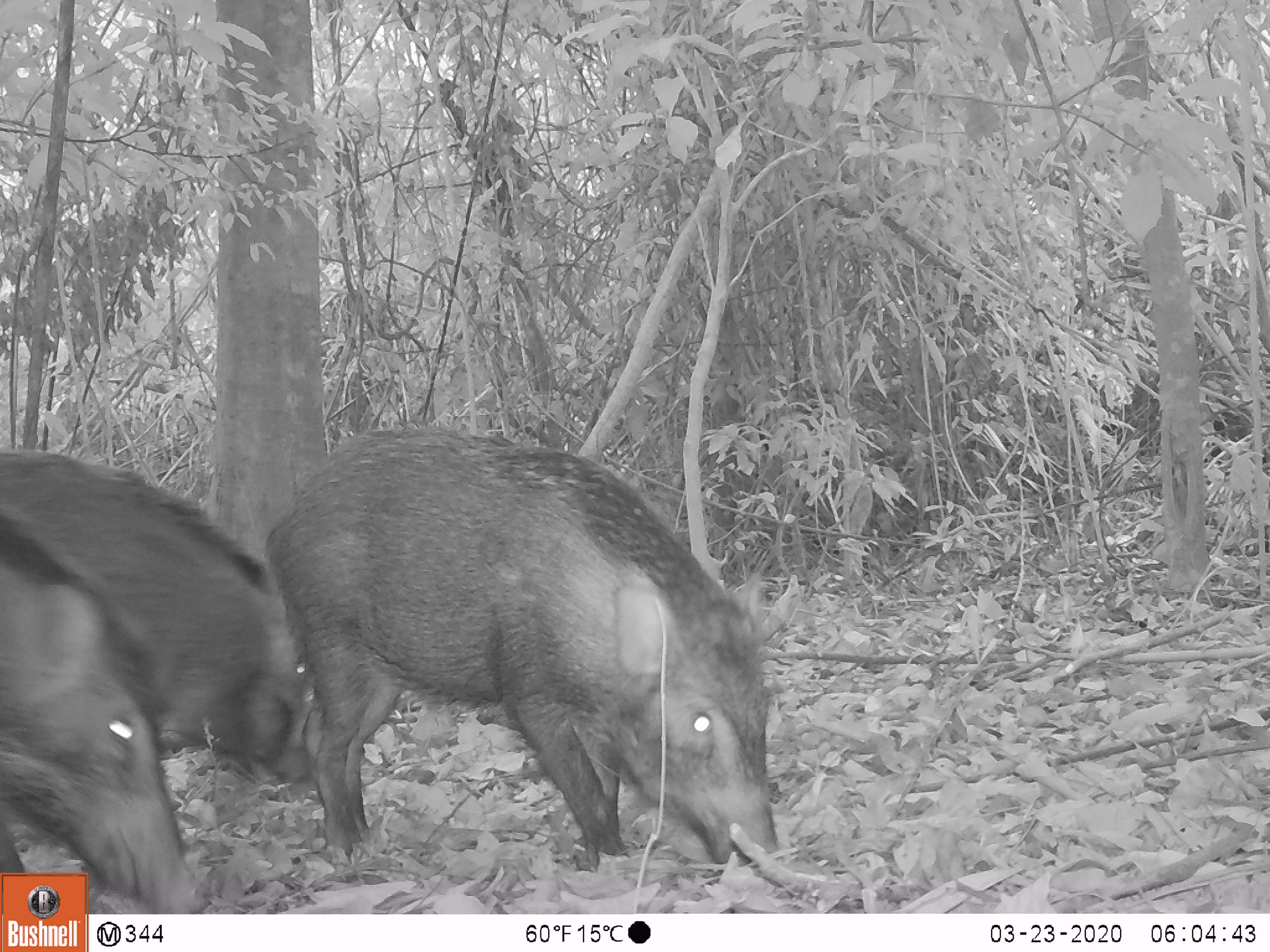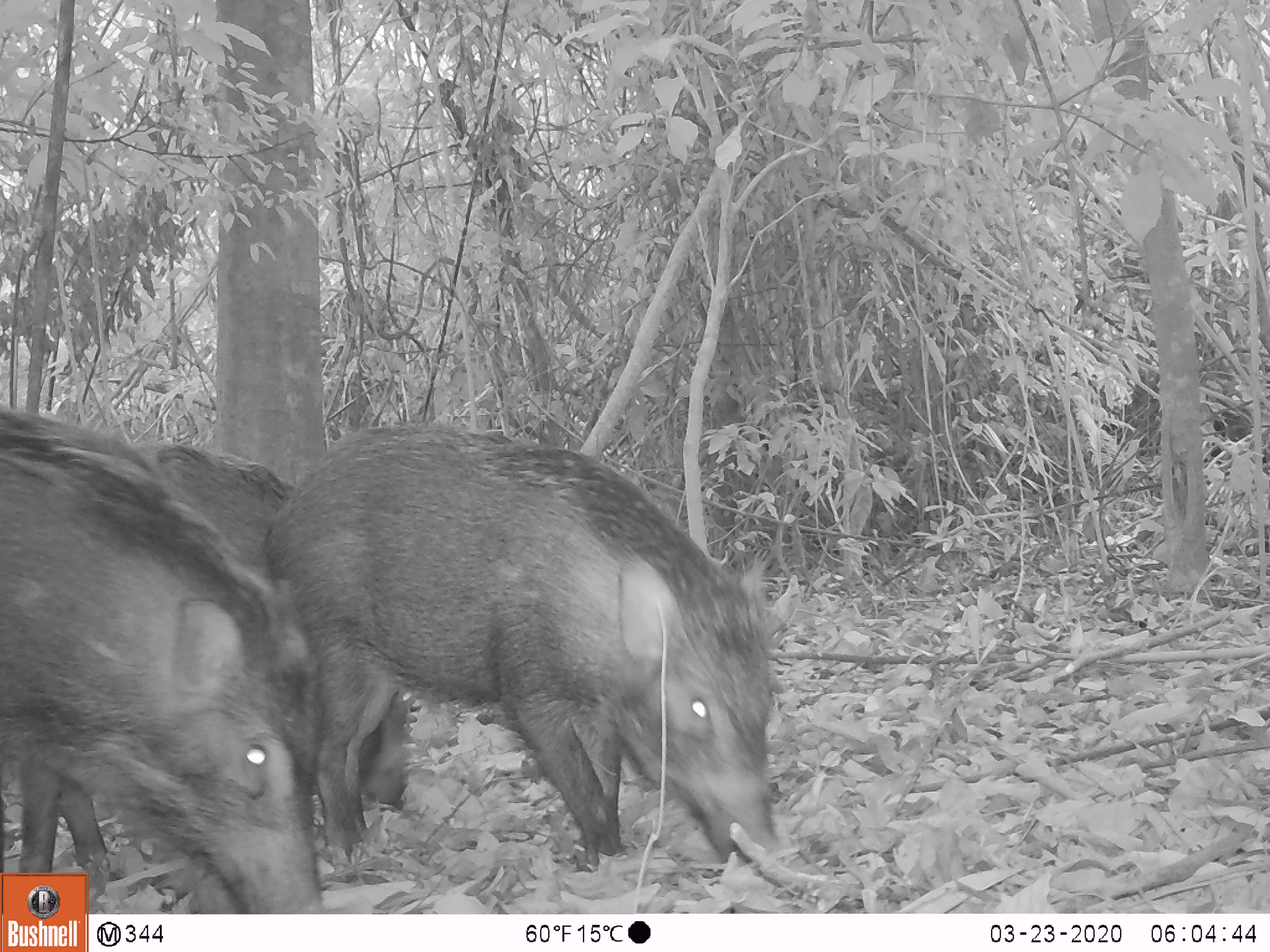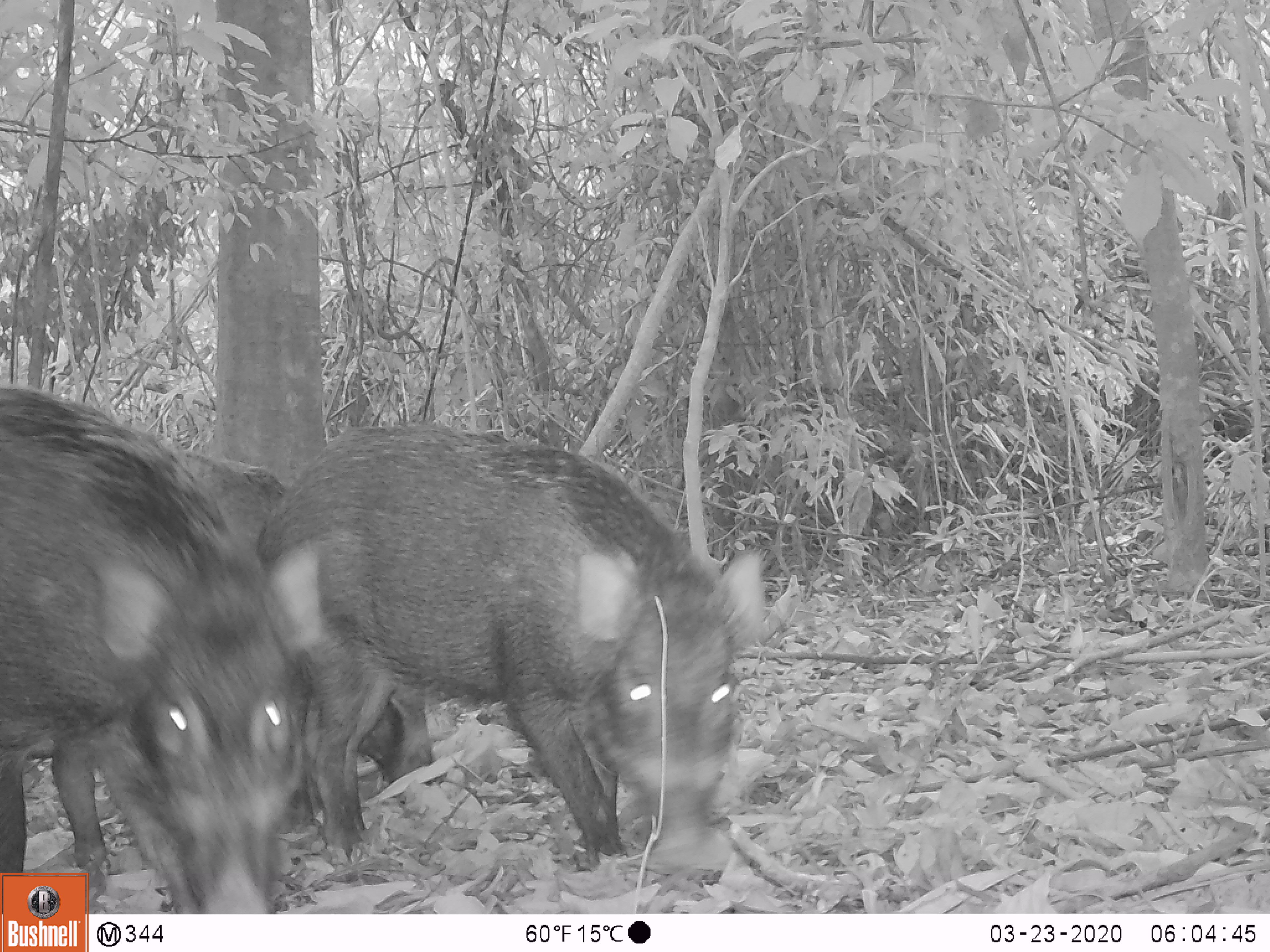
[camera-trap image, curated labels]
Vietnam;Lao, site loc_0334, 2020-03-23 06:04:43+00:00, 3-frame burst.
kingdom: Animalia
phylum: Chordata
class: Mammalia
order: Artiodactyla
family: Suidae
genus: Sus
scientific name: Sus scrofa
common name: eurasian wild pig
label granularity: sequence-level